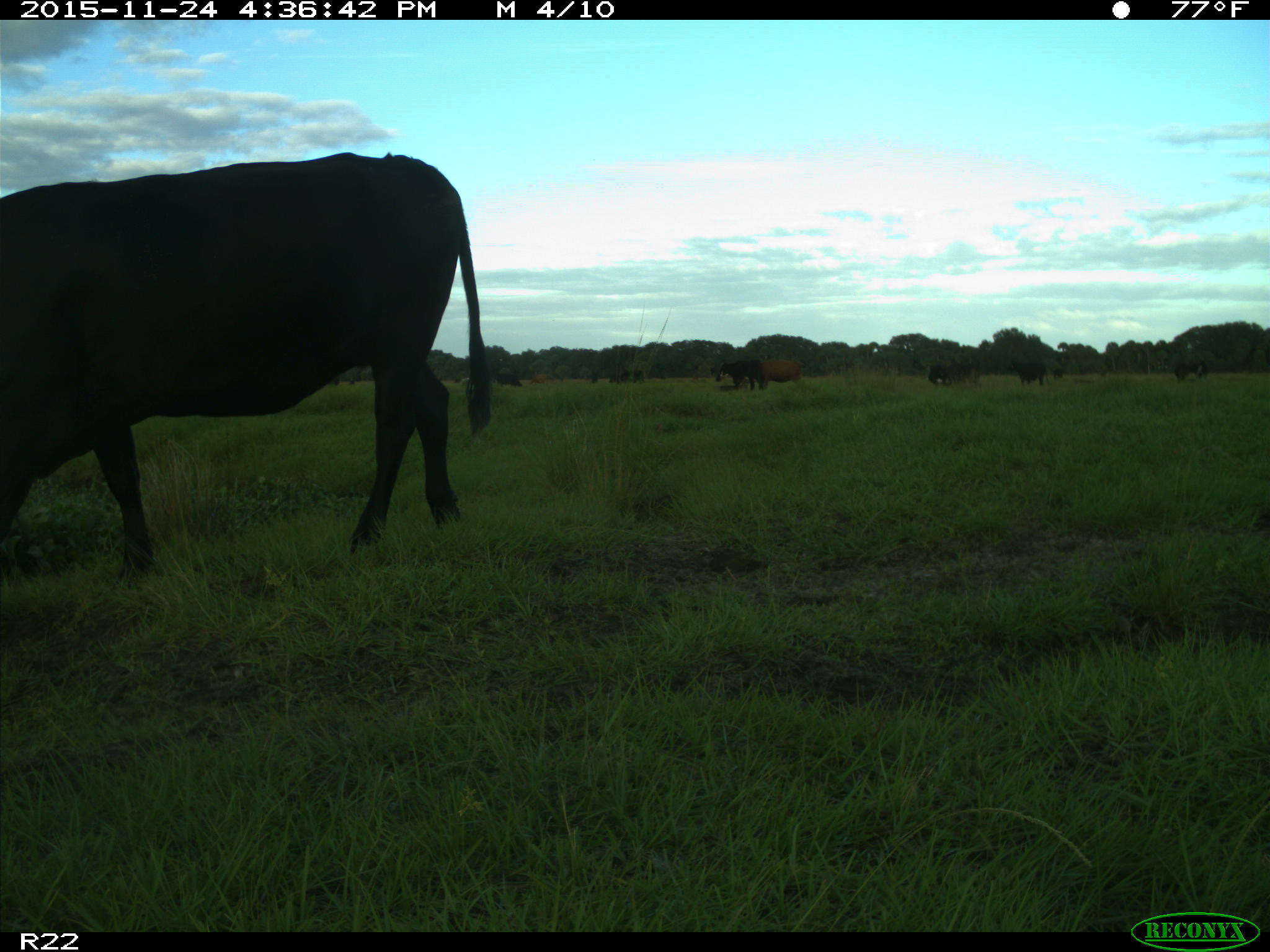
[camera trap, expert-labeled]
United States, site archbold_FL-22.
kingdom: Animalia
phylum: Chordata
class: Mammalia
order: Artiodactyla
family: Bovidae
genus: Bos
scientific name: Bos taurus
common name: domestic cow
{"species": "Bos taurus (domestic cow)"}